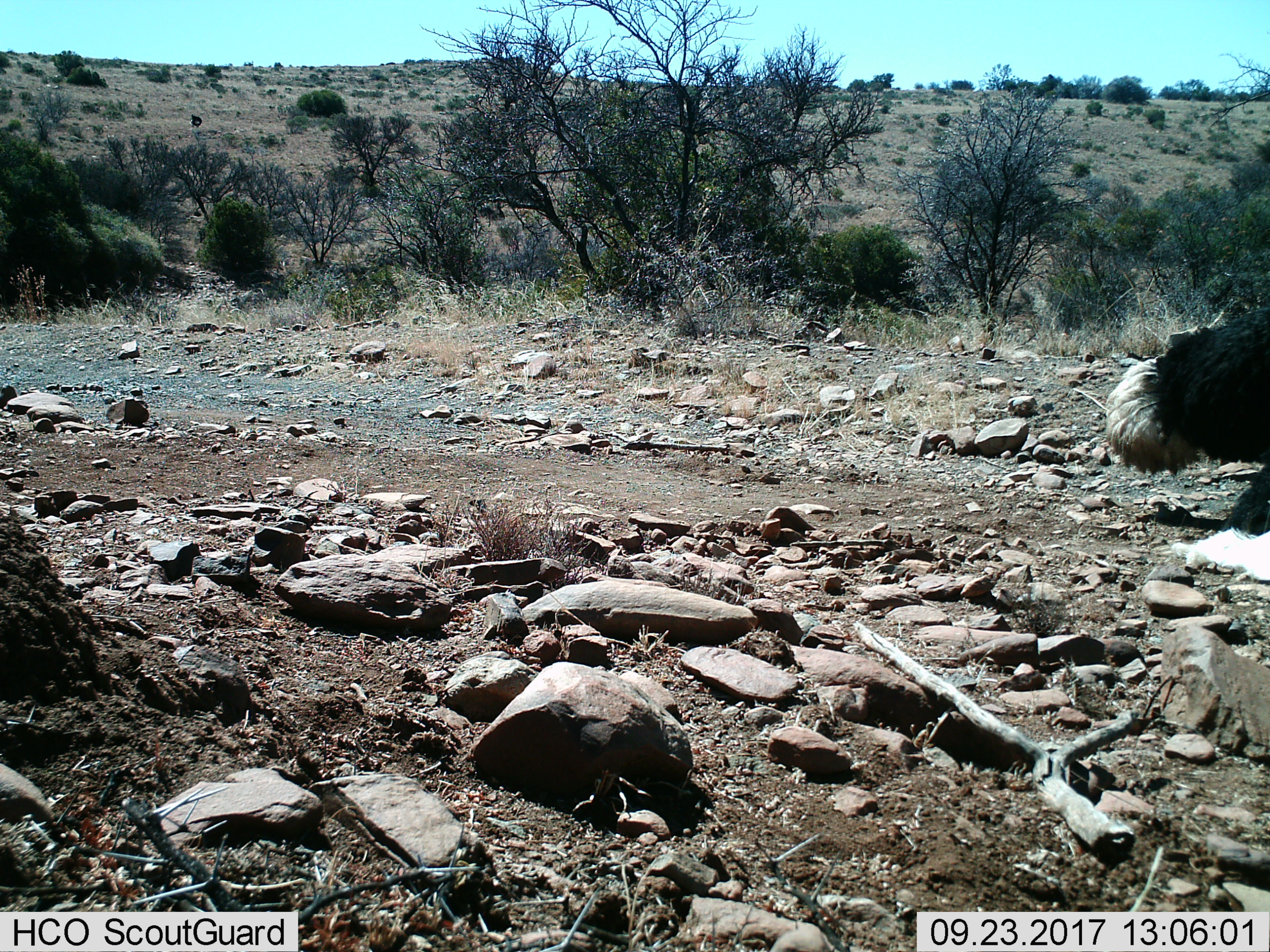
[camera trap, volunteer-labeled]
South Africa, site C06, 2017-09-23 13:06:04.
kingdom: Animalia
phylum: Chordata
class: Aves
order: Struthioniformes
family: Struthionidae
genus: Struthio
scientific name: Struthio camelus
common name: ostrich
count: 1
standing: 0%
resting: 25%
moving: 75%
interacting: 0%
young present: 0%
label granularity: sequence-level